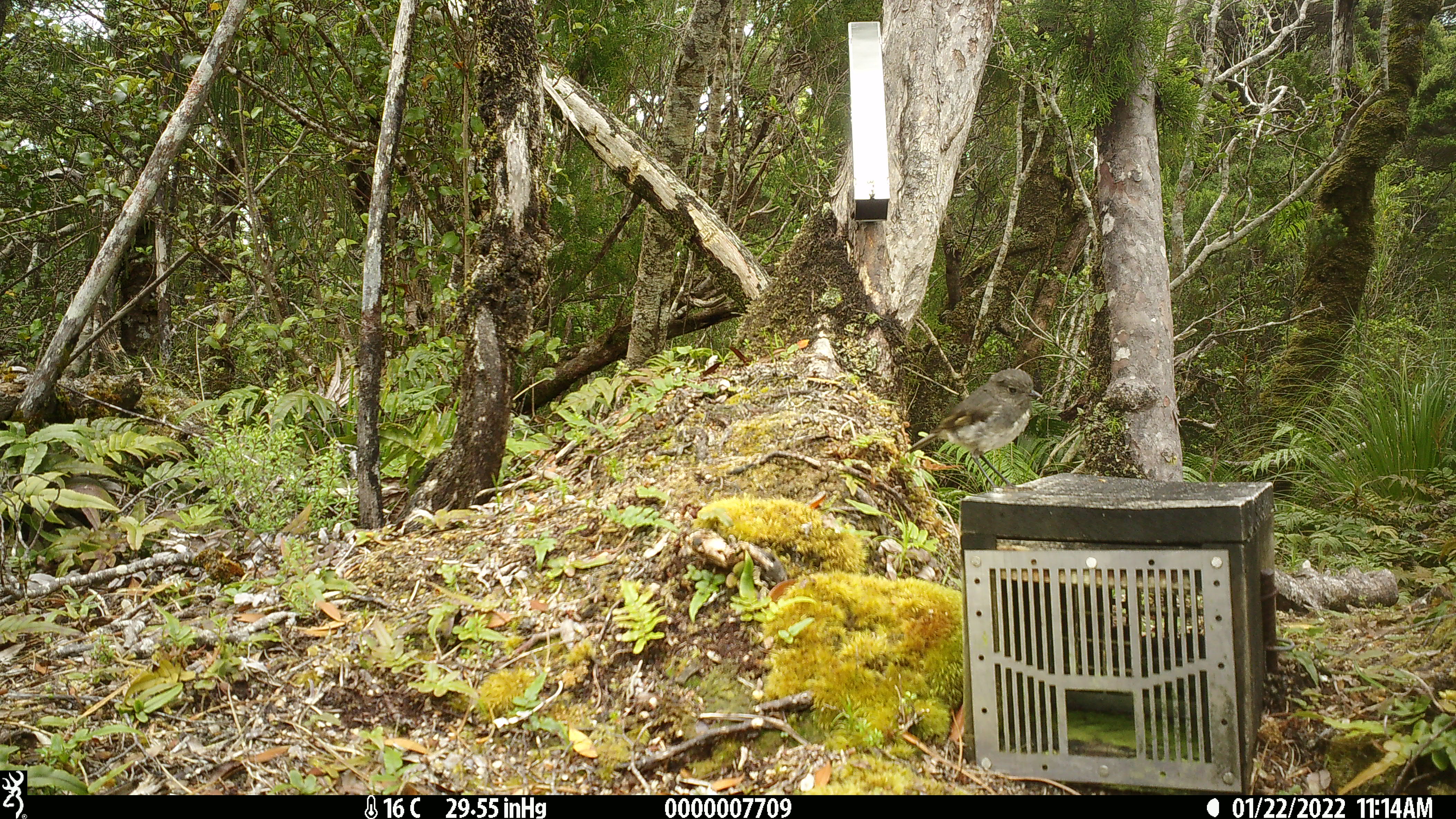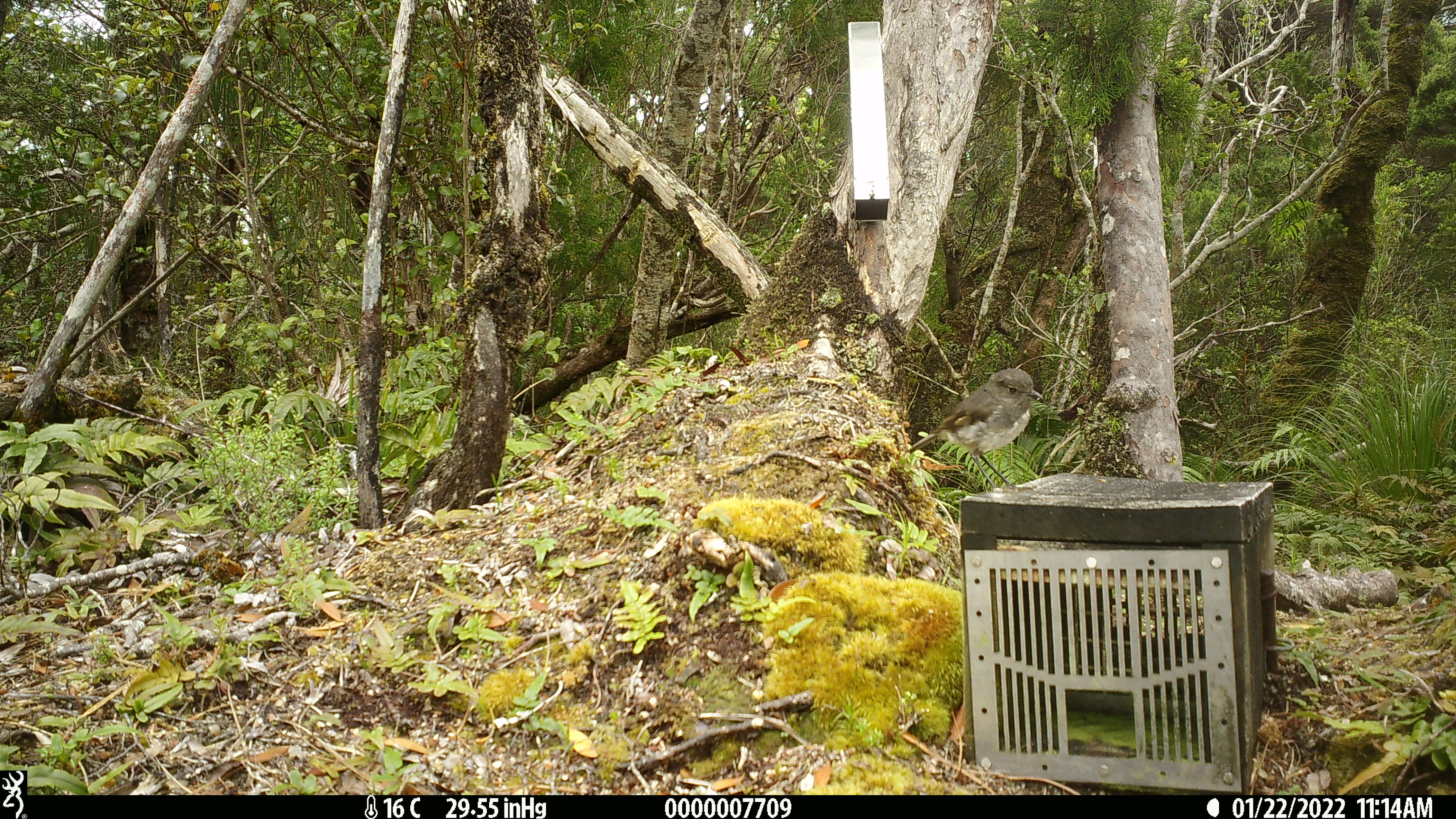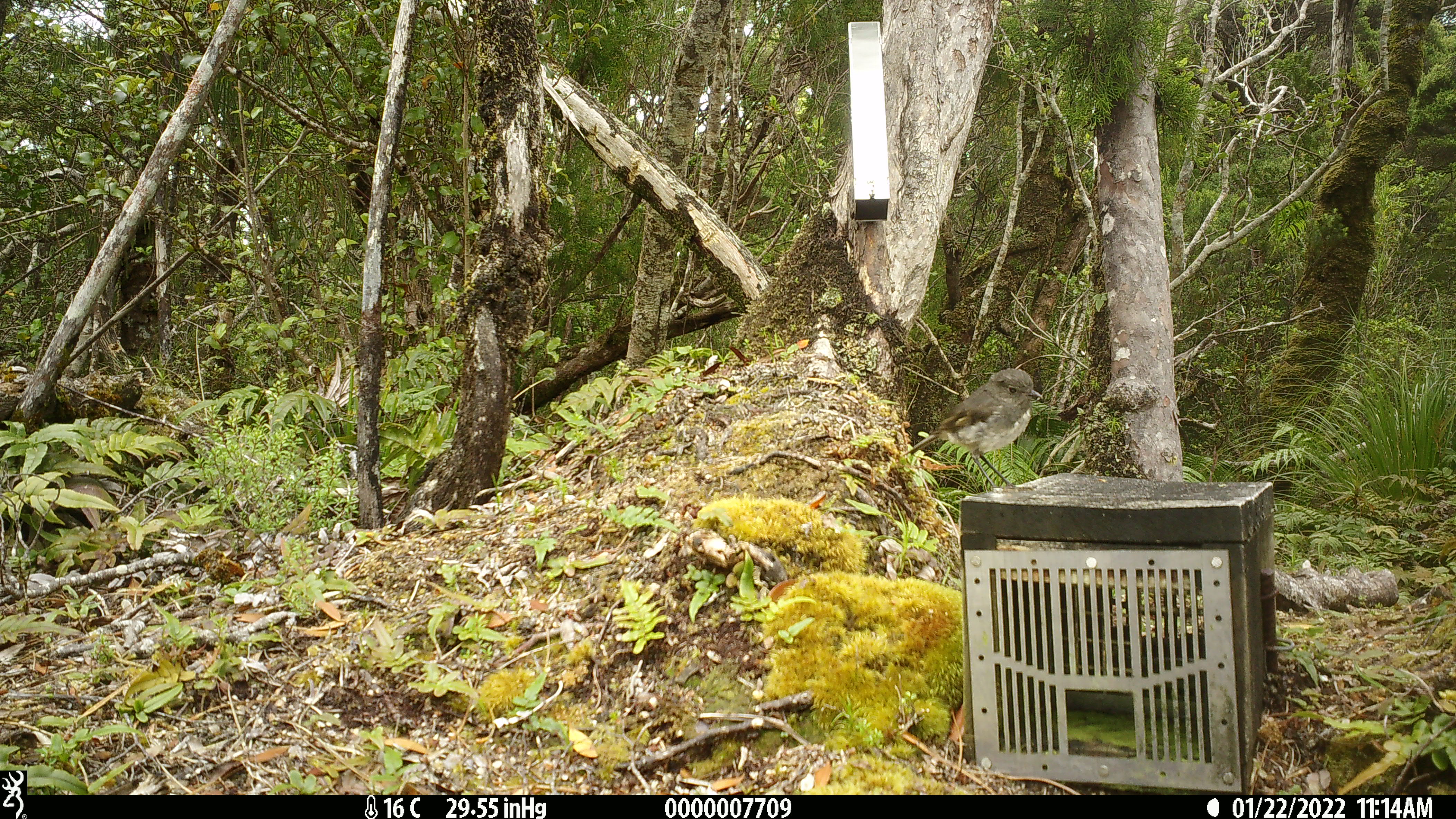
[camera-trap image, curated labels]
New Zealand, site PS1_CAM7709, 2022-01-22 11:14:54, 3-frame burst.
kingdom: Animalia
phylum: Chordata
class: Aves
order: Passeriformes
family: Petroicidae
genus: Petroica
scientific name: Petroica australis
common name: new zealand robin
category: robin